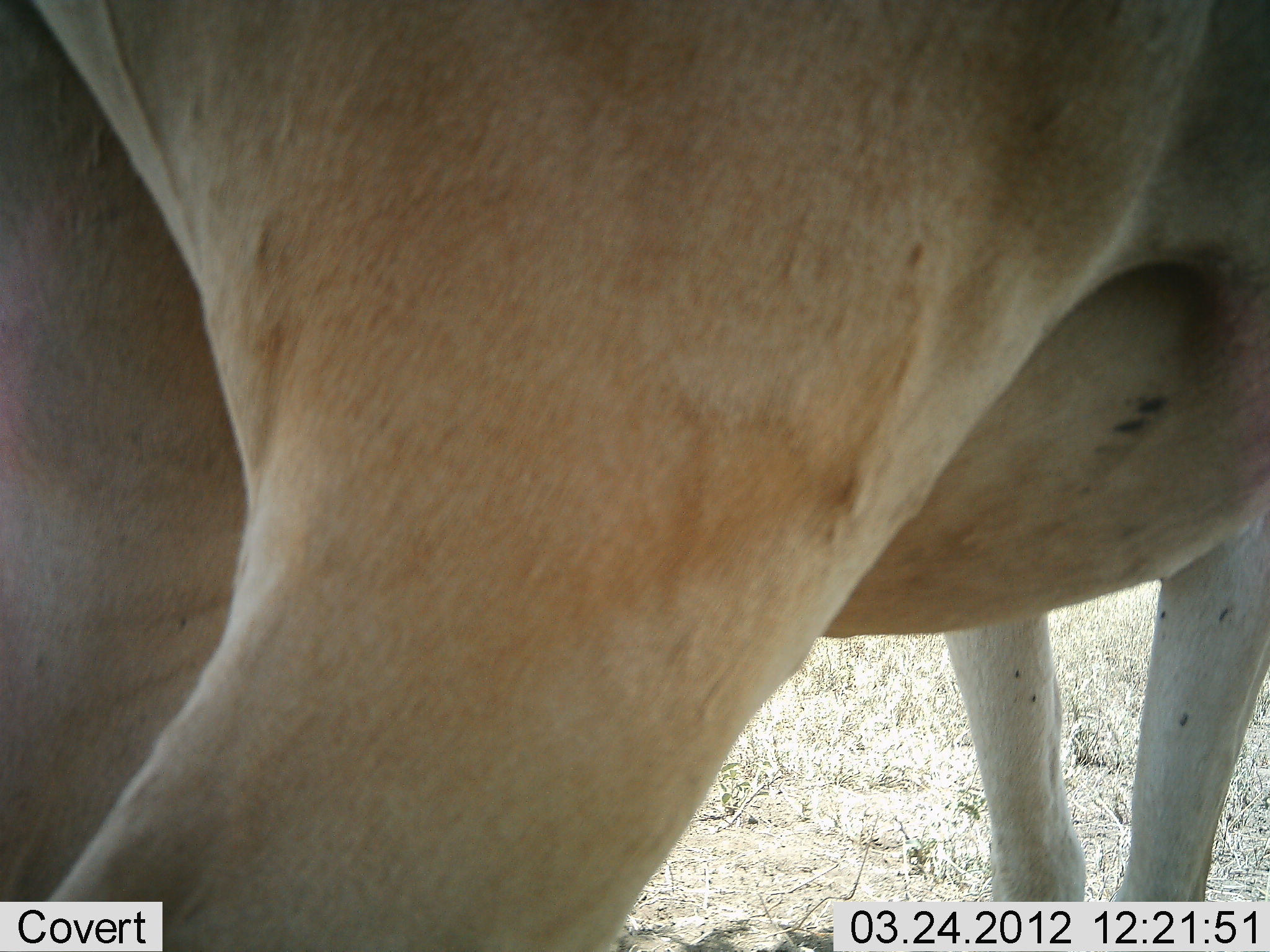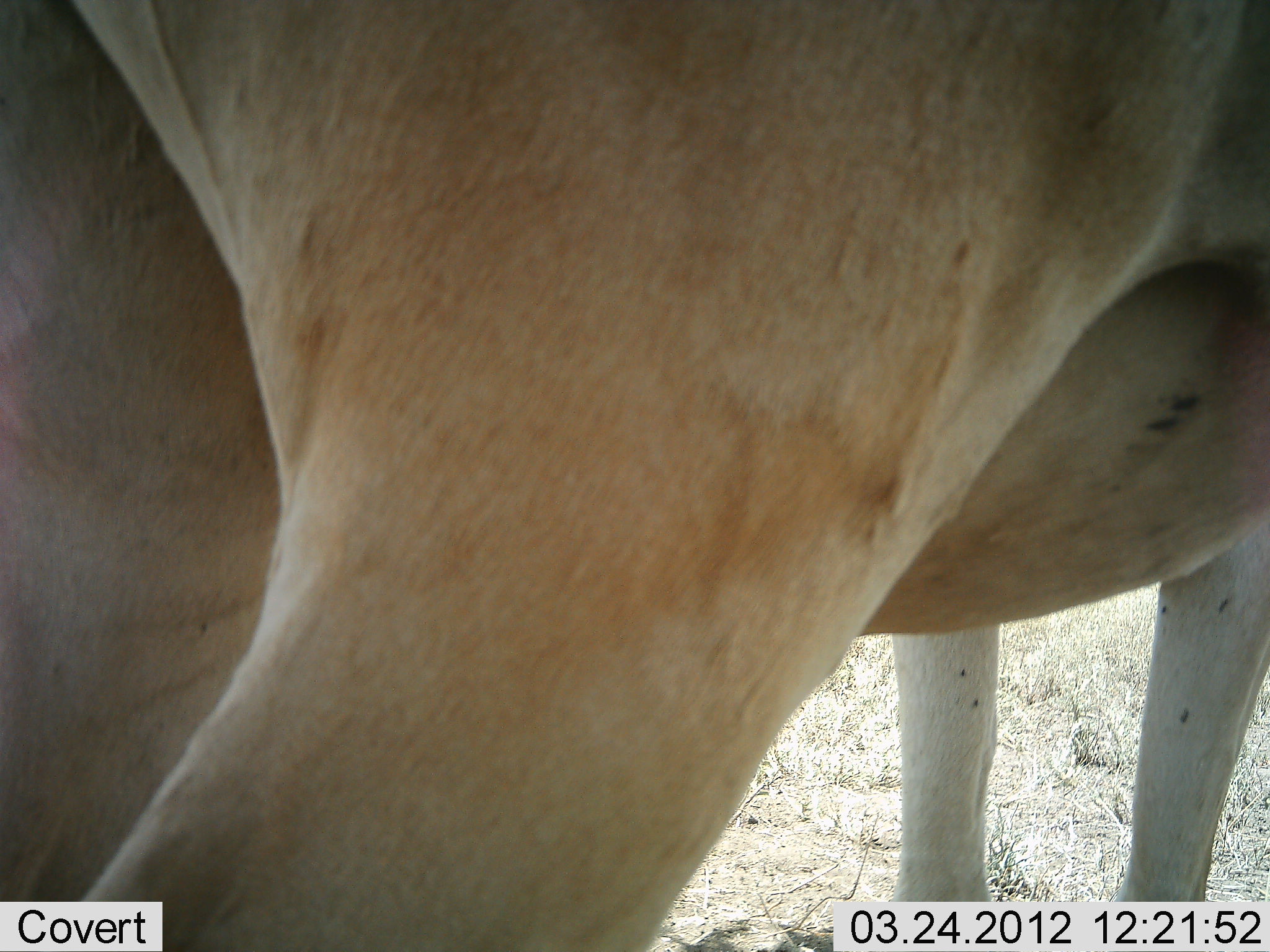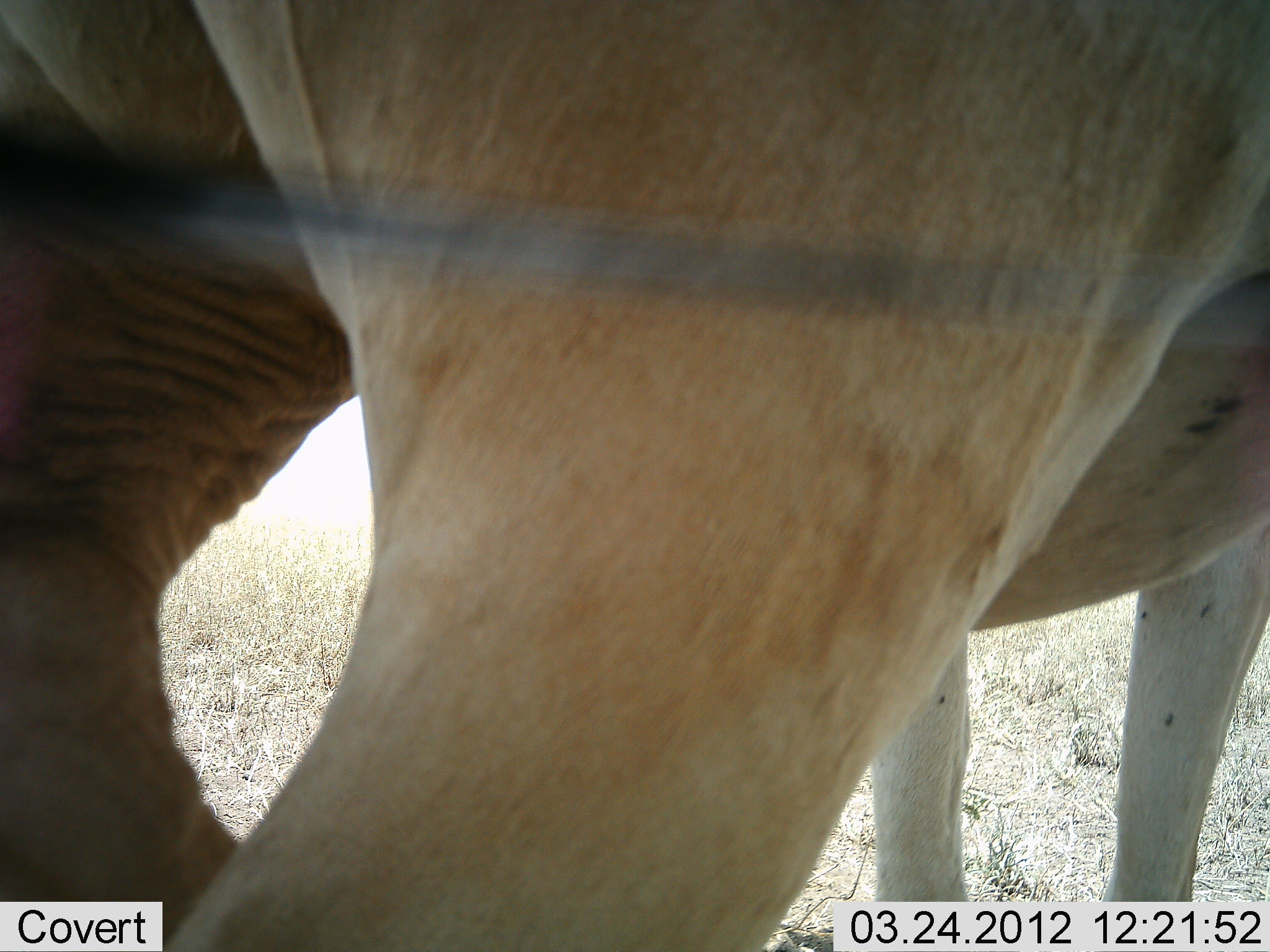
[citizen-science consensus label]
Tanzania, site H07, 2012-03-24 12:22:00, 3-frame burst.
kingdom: Animalia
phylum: Chordata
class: Mammalia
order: Artiodactyla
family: Bovidae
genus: Alcelaphus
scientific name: Alcelaphus buselaphus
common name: hartebeest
Hartebeest (Alcelaphus buselaphus), count 1. Behavior (volunteer vote fractions): standing 100%, resting 0%, moving 0%, interacting 0%. Young present (vote fraction): 0%. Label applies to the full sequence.